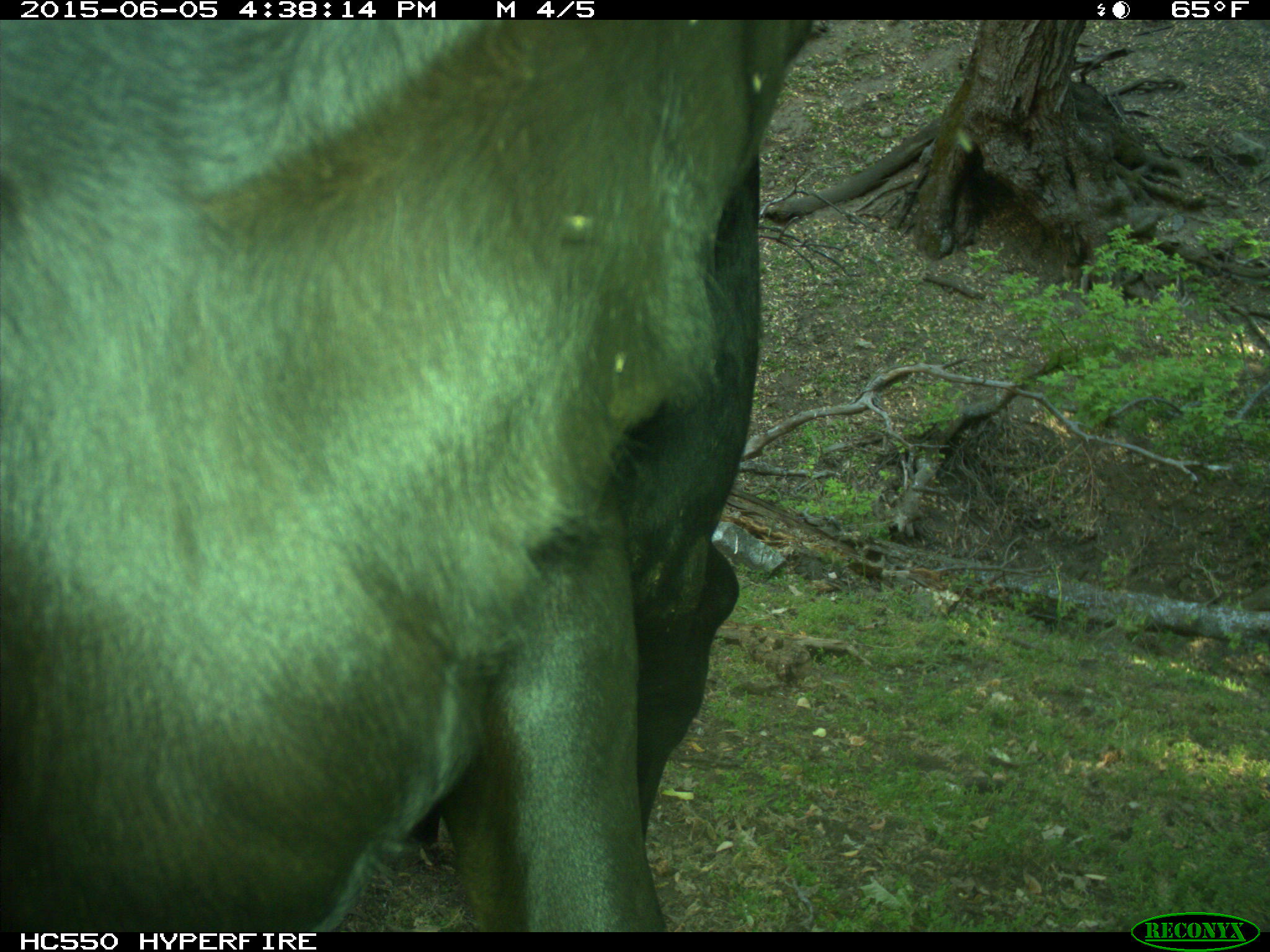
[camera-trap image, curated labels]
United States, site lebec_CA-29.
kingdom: Animalia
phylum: Chordata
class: Mammalia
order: Artiodactyla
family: Bovidae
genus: Bos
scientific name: Bos taurus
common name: domestic cow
Bos taurus (domestic cow).